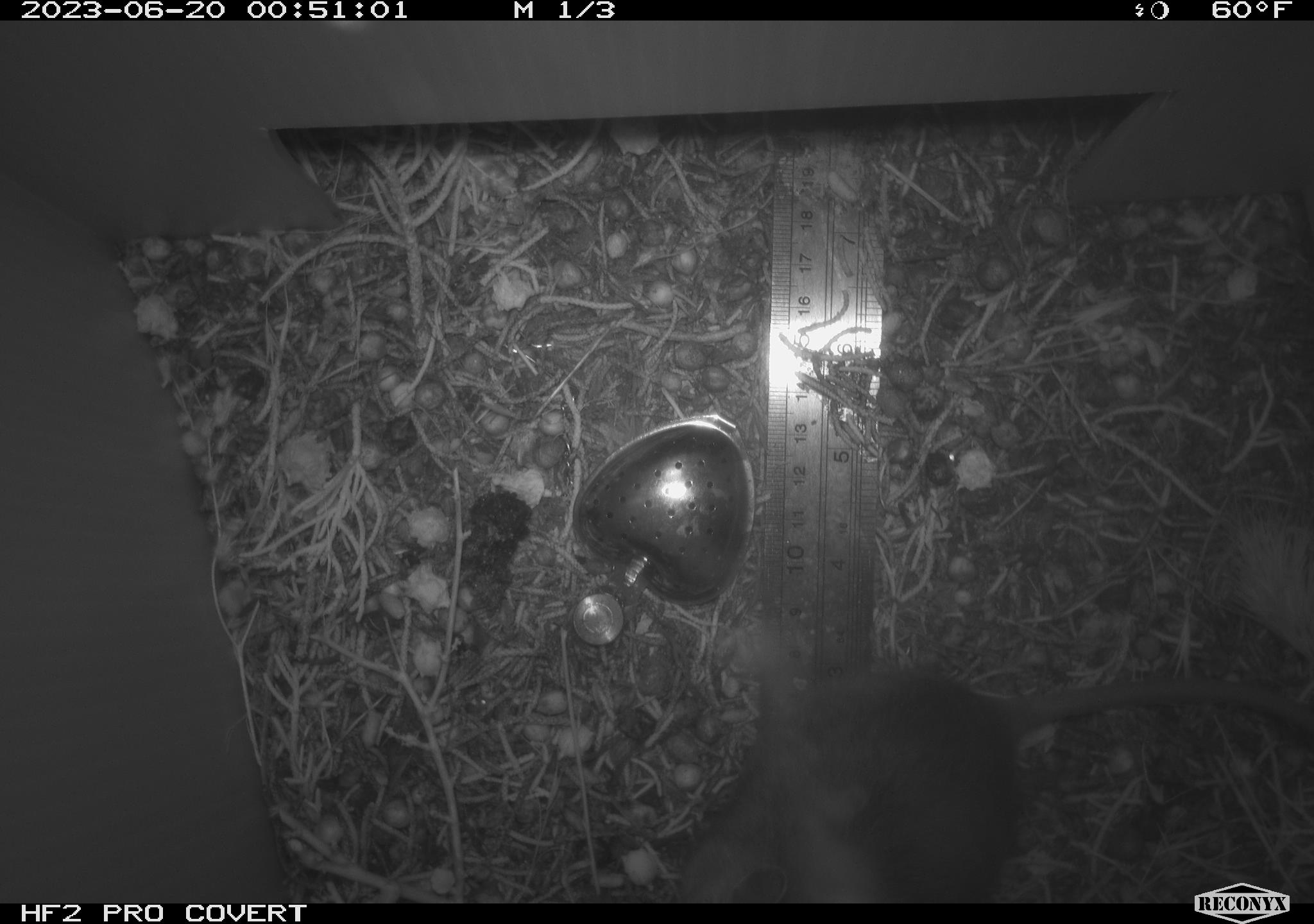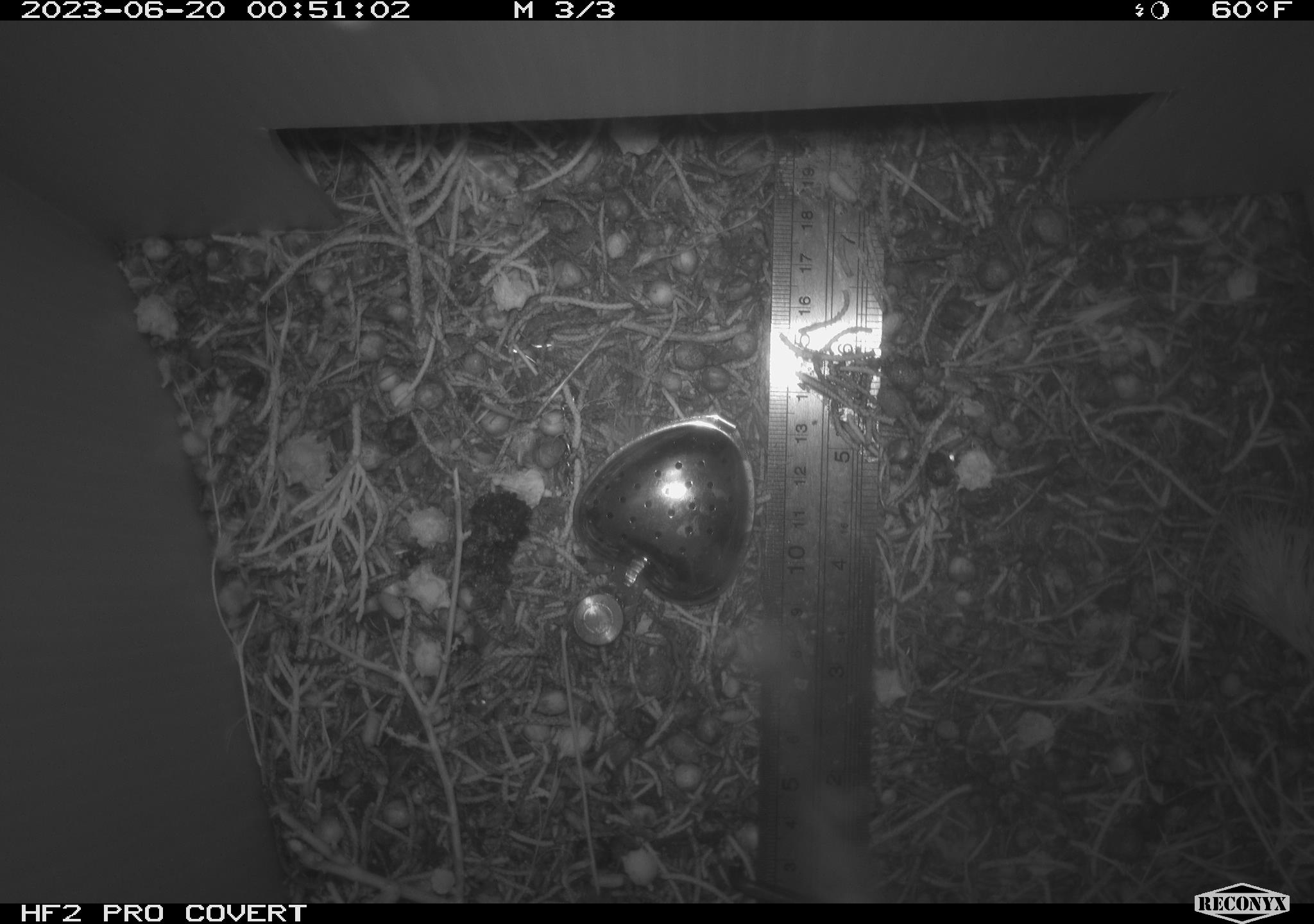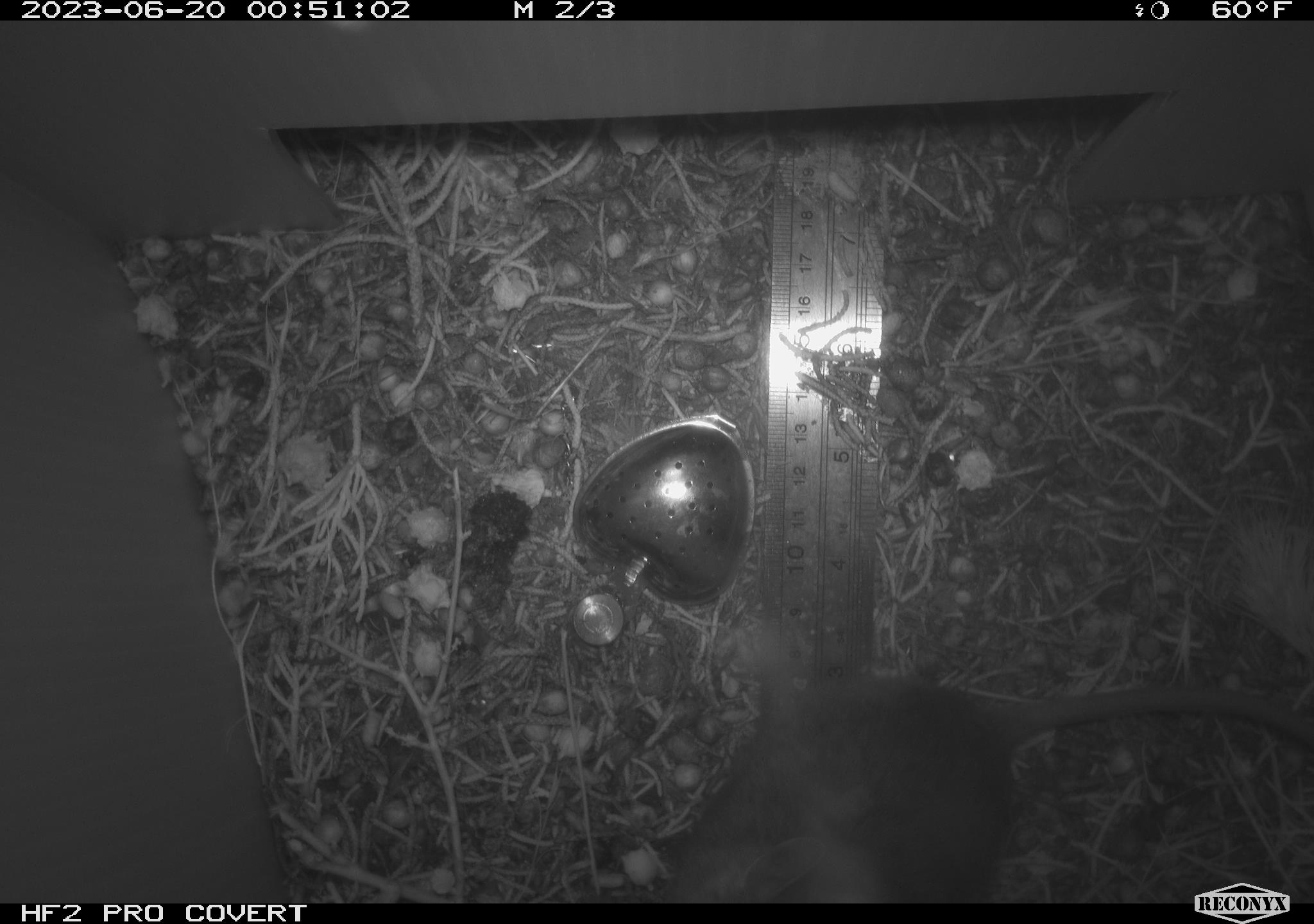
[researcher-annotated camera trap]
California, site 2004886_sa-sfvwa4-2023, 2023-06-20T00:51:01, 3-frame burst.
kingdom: Animalia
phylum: Chordata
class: Mammalia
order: Rodentia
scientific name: Rodentia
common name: mouse species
Mouse species (Rodentia).